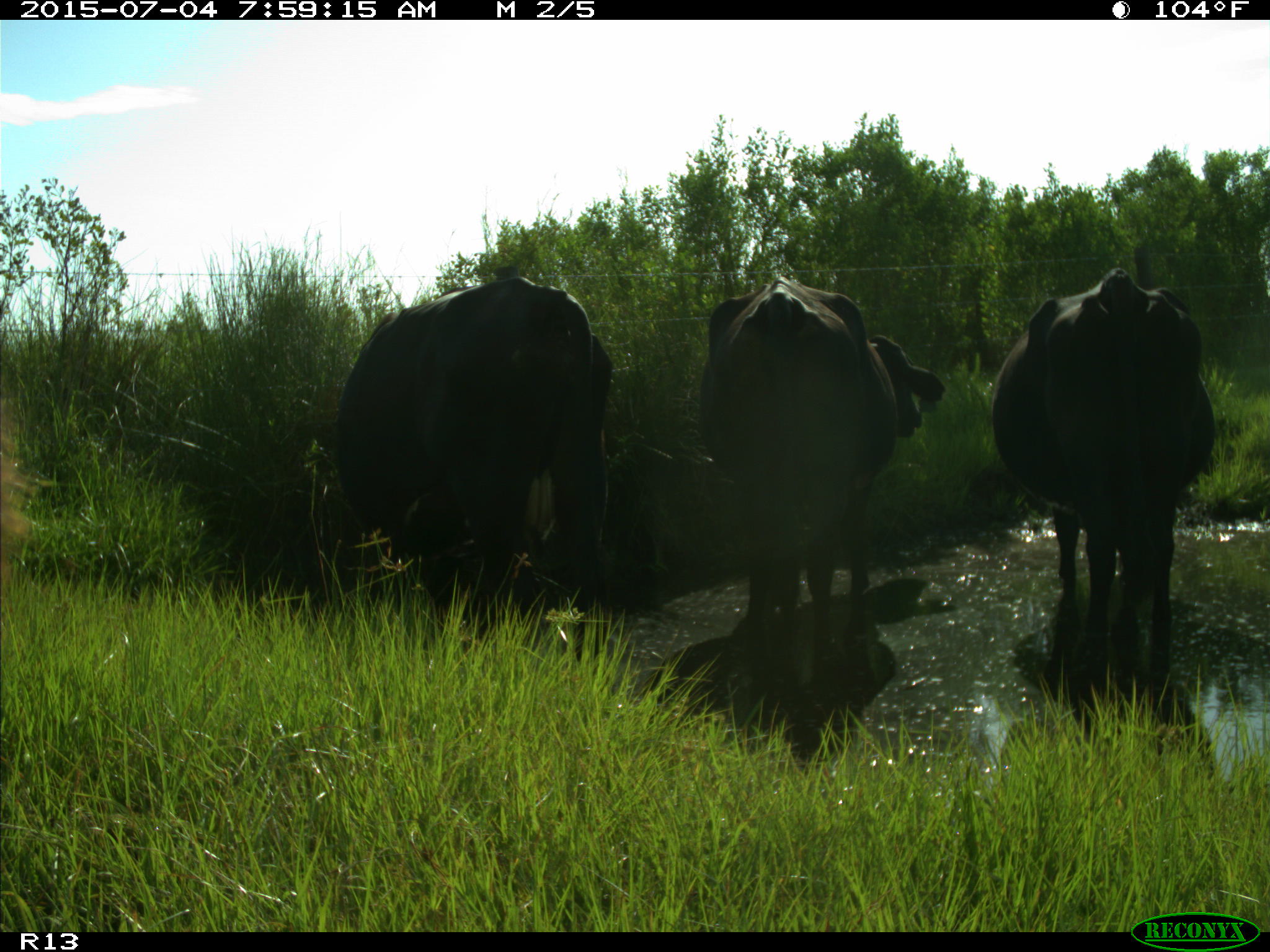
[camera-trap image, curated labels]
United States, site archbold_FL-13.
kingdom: Animalia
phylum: Chordata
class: Mammalia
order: Artiodactyla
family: Bovidae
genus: Bos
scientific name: Bos taurus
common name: domestic cow